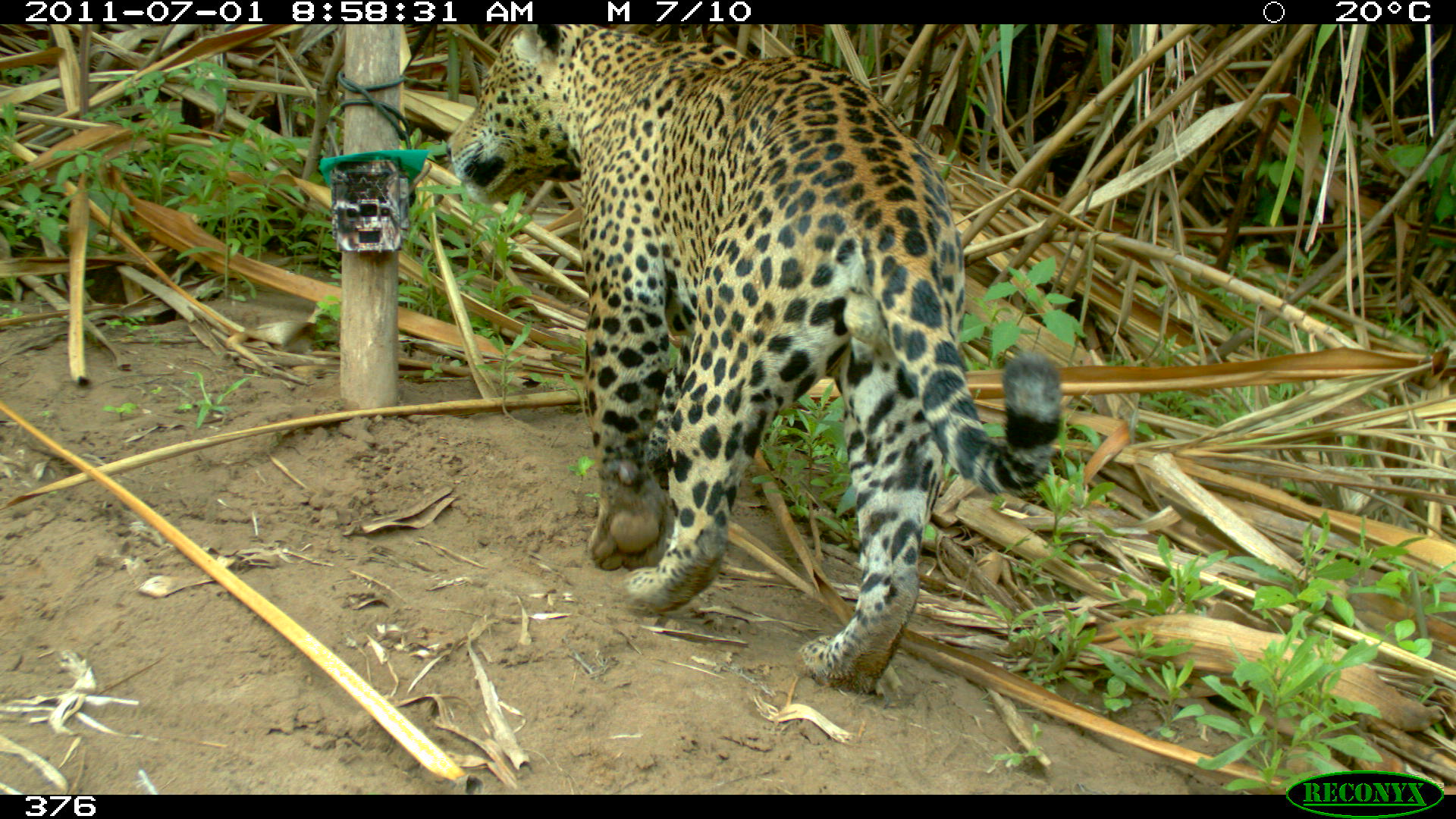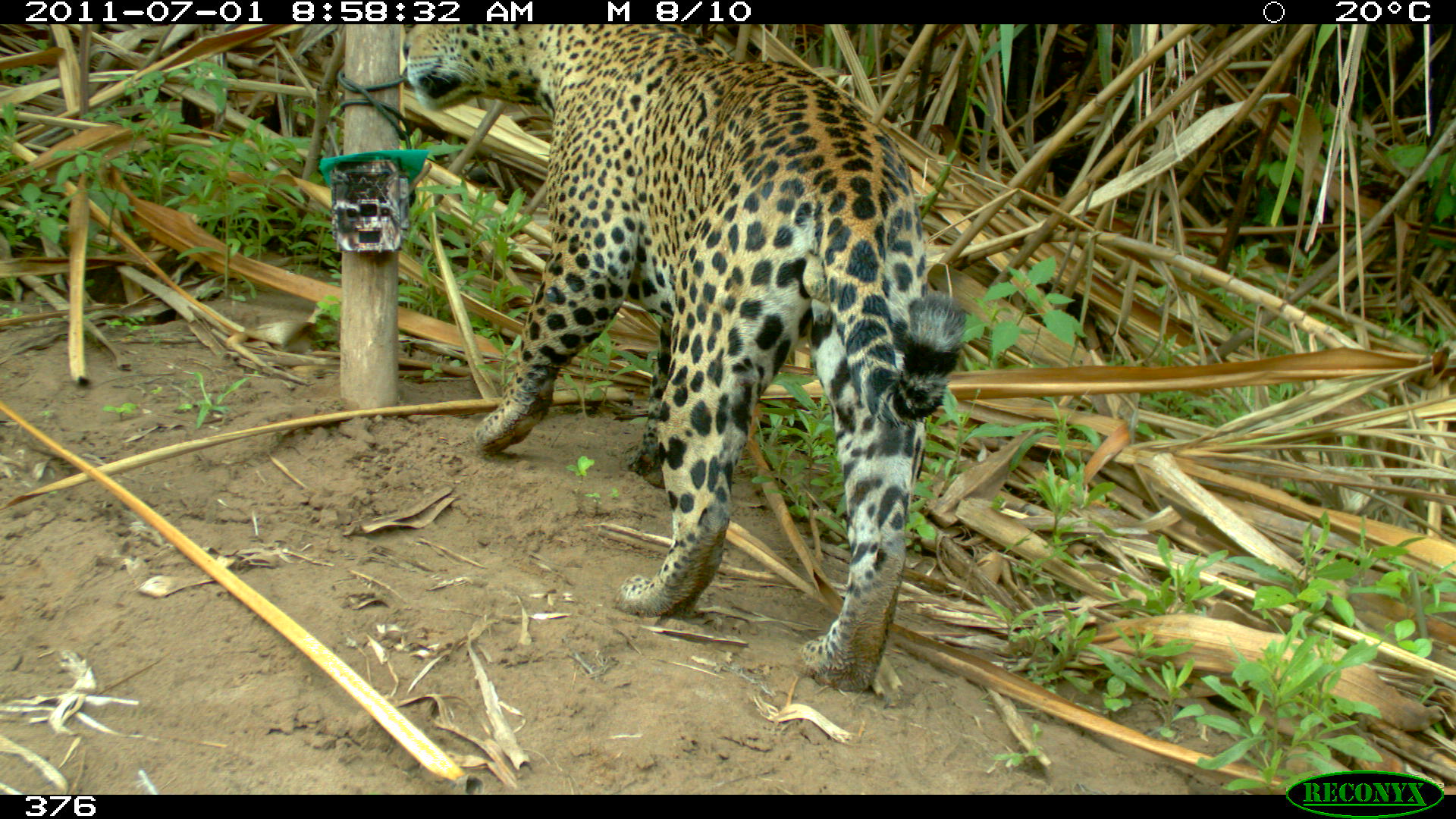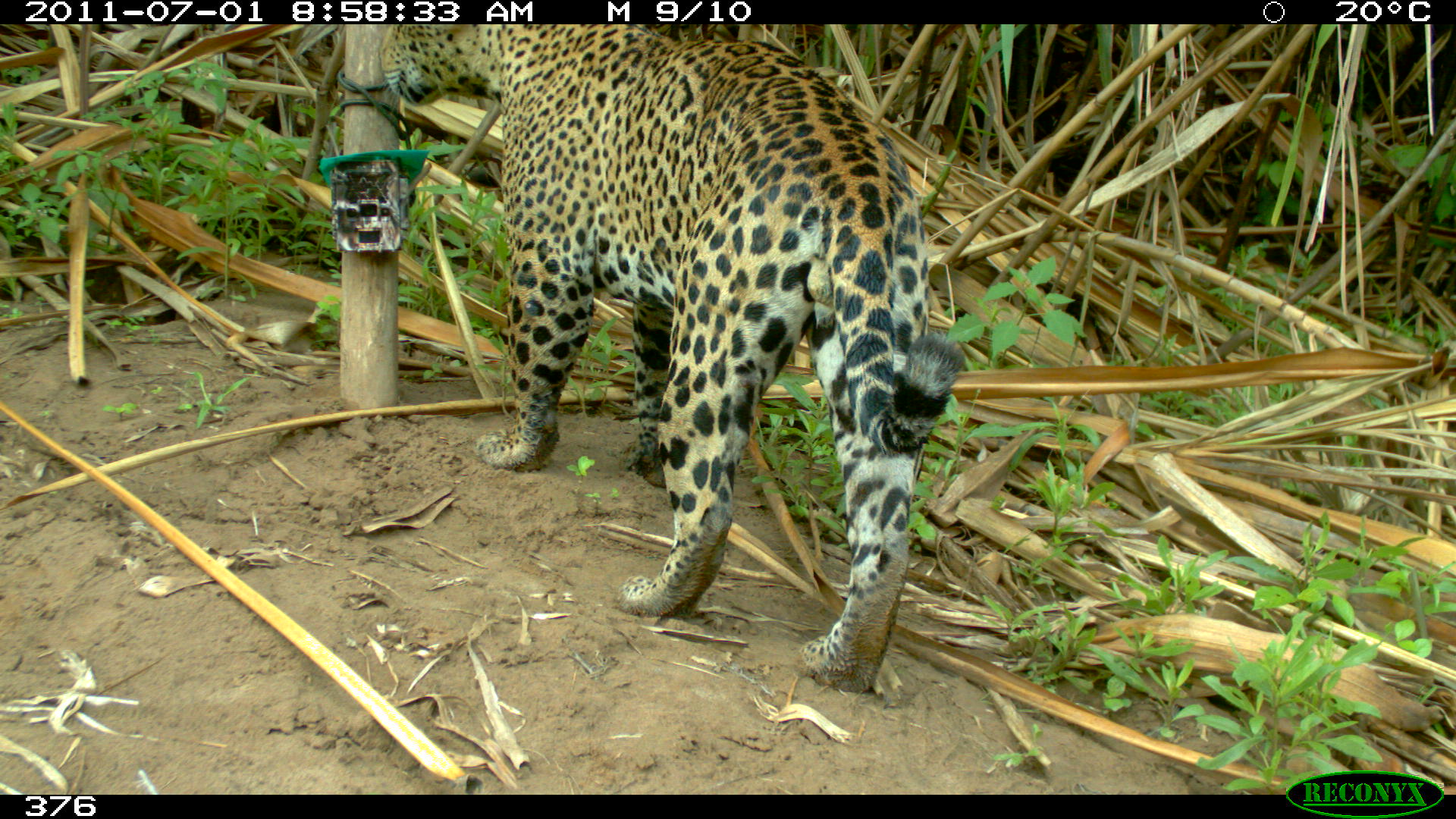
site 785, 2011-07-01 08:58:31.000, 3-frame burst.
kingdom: Animalia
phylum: Chordata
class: Mammalia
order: Carnivora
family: Felidae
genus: Panthera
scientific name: Panthera onca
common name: jaguar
Panthera onca (jaguar).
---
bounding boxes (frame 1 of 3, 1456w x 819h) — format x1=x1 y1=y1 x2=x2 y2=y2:
panthera onca: x1=441 y1=20 x2=1061 y2=694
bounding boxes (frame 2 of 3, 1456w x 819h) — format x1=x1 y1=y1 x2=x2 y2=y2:
panthera onca: x1=399 y1=20 x2=968 y2=690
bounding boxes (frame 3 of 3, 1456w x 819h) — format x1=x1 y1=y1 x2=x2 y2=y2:
panthera onca: x1=375 y1=20 x2=968 y2=690